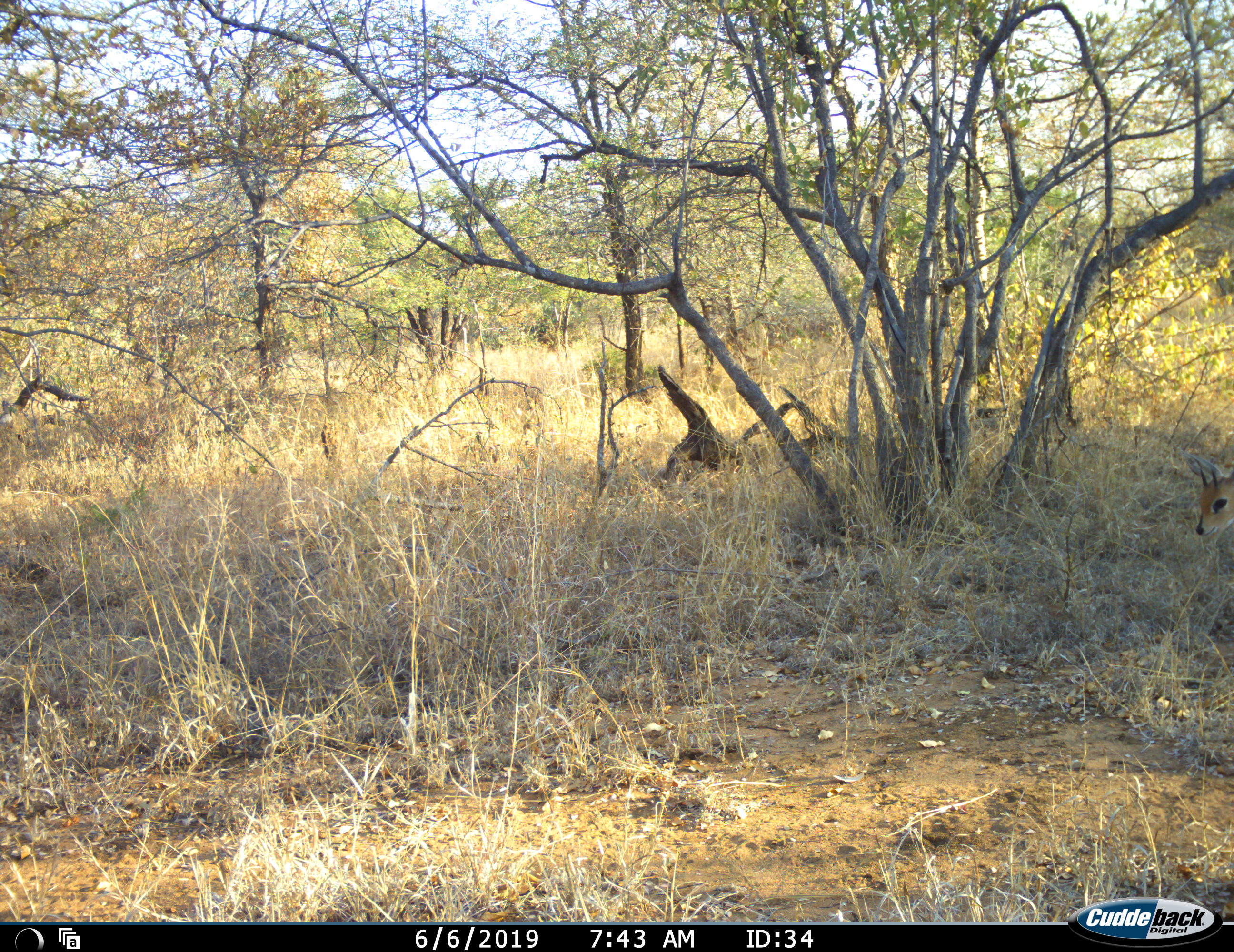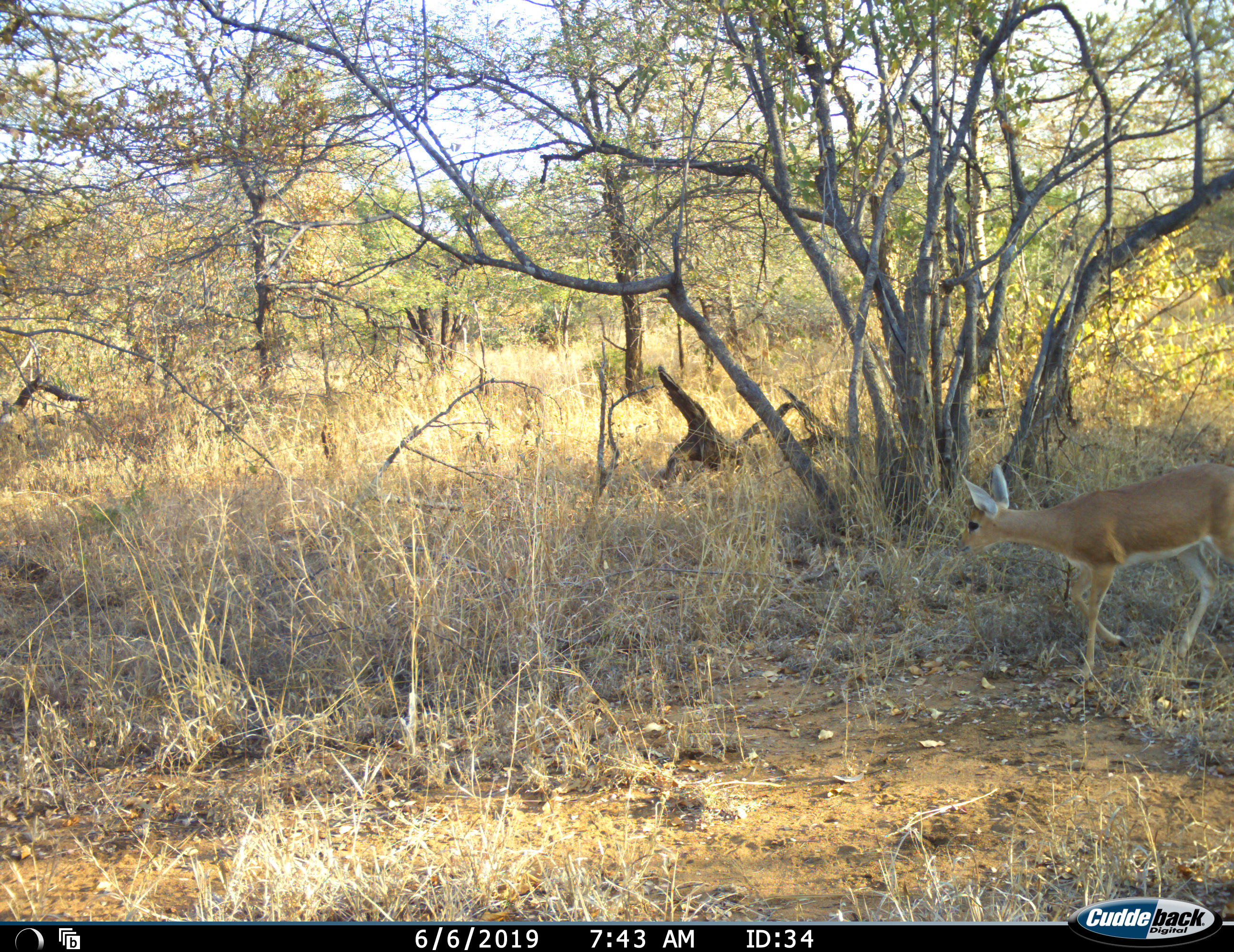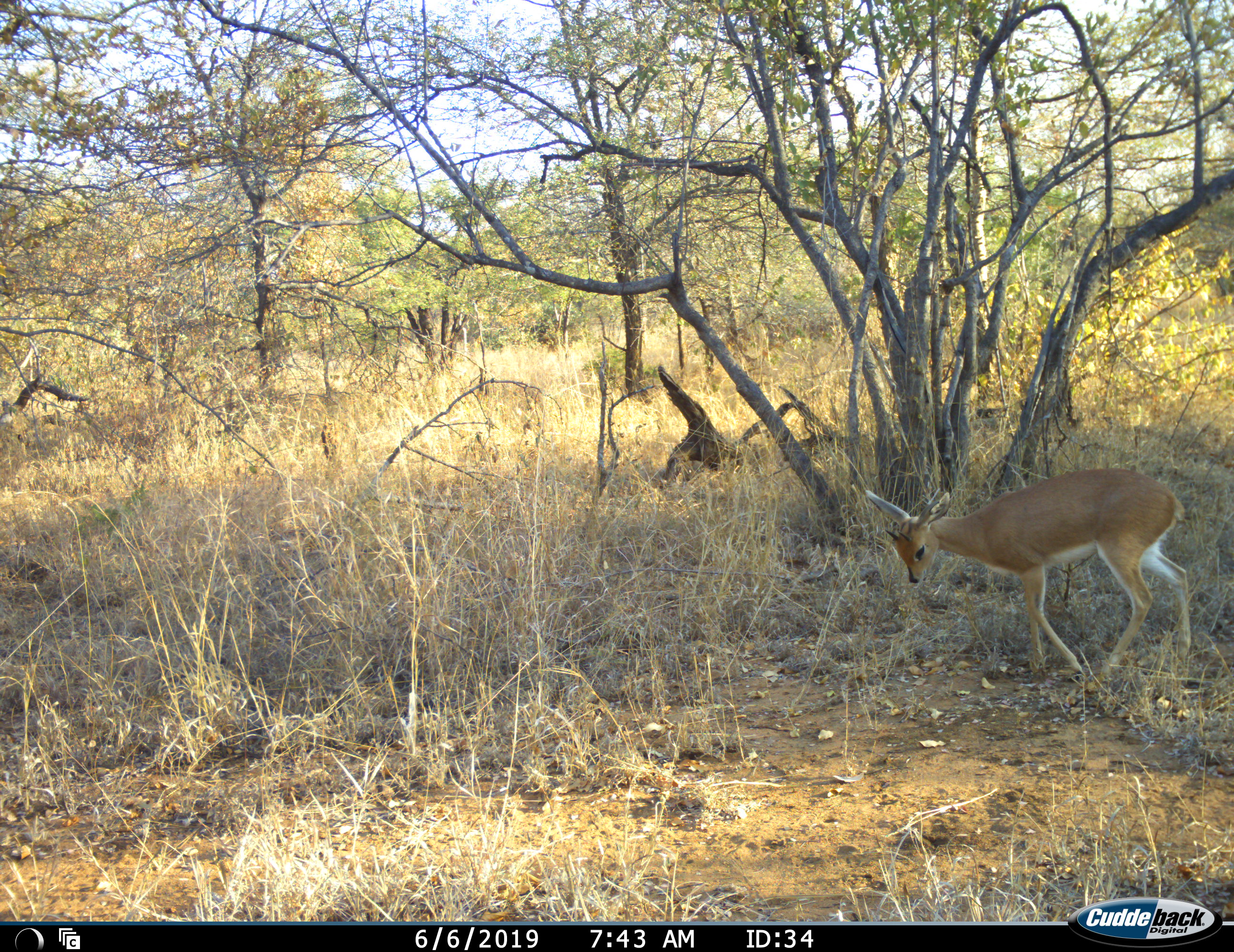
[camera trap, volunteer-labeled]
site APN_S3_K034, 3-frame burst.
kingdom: Animalia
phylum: Chordata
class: Mammalia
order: Artiodactyla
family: Bovidae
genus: Ourebia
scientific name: Ourebia ourebi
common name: oribi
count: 1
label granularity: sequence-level